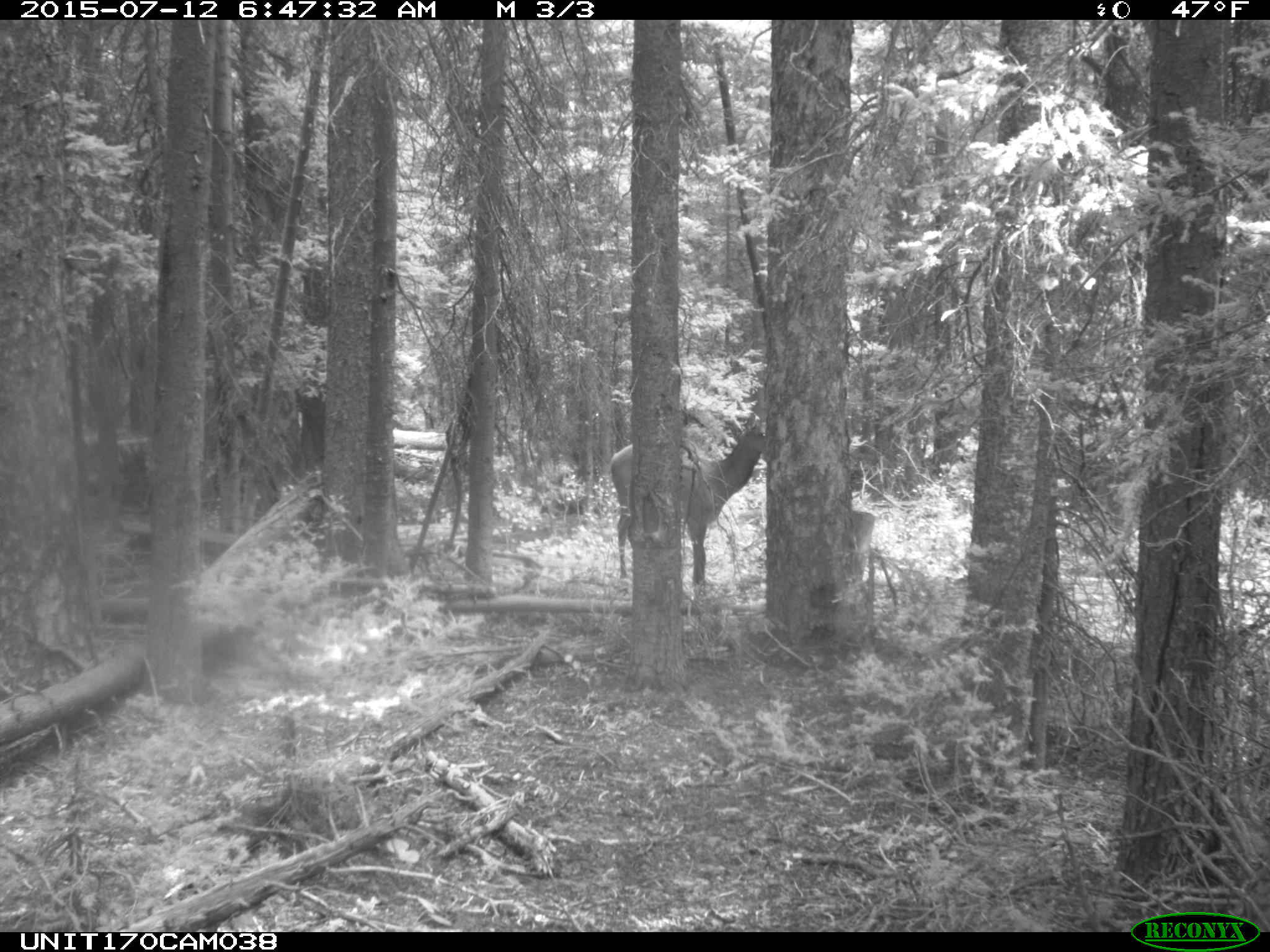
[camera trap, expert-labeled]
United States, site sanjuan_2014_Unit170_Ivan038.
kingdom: Animalia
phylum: Chordata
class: Mammalia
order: Artiodactyla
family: Cervidae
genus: Cervus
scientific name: Cervus elaphus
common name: red deer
Cervus elaphus (red deer).